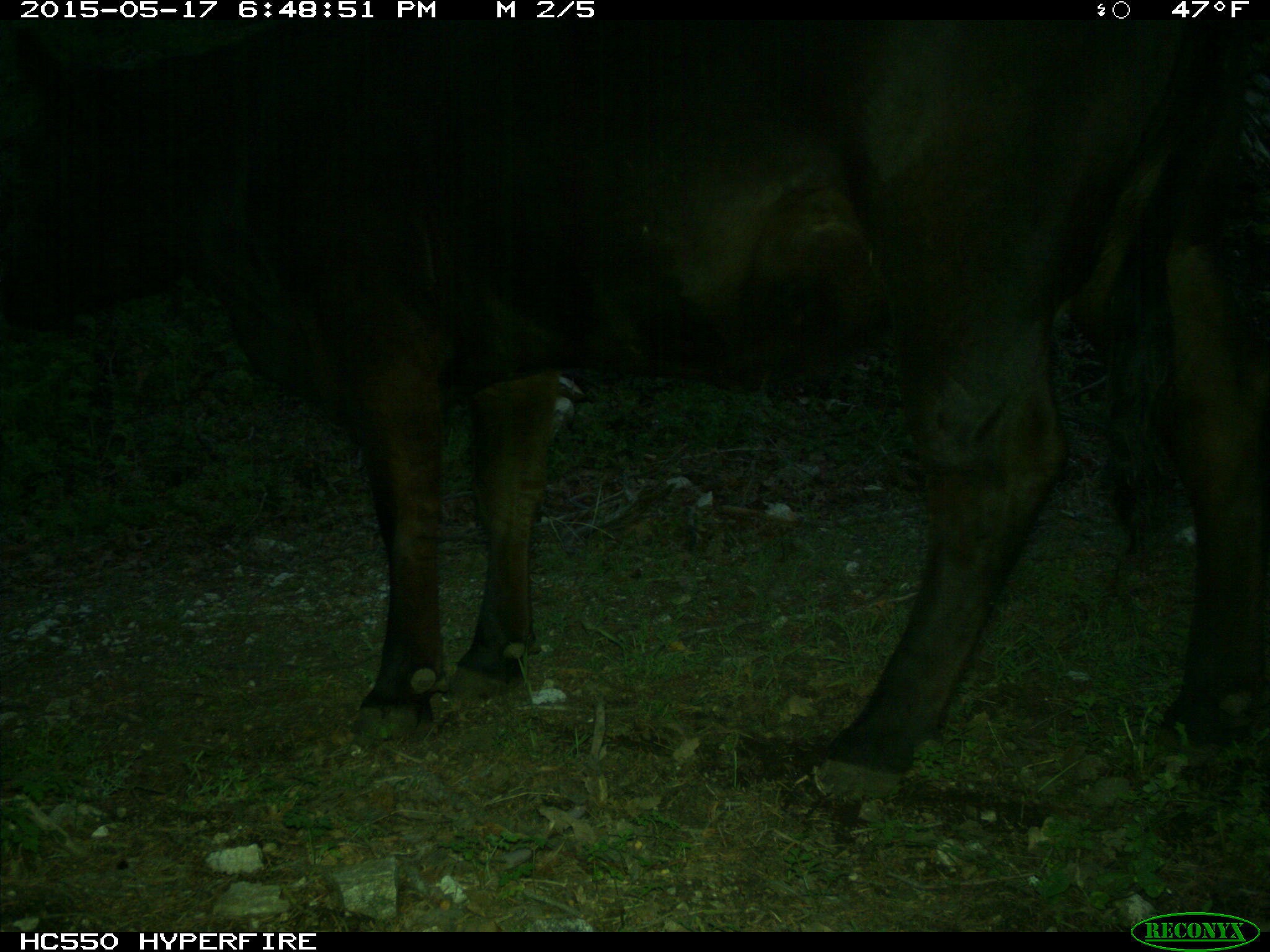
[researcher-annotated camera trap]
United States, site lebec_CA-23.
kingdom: Animalia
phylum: Chordata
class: Mammalia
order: Artiodactyla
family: Bovidae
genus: Bos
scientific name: Bos taurus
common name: domestic cow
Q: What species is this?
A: Bos taurus (domestic cow).